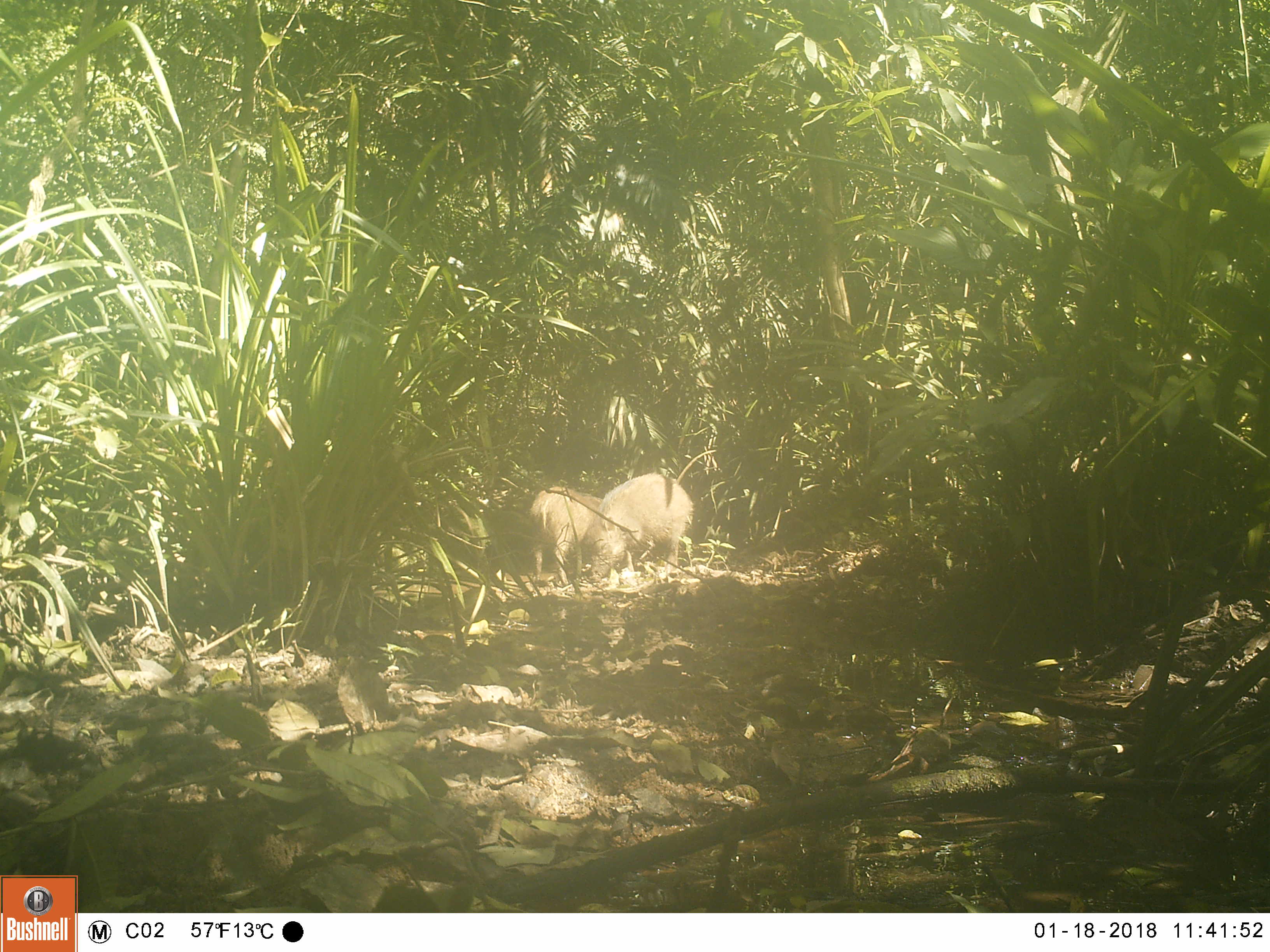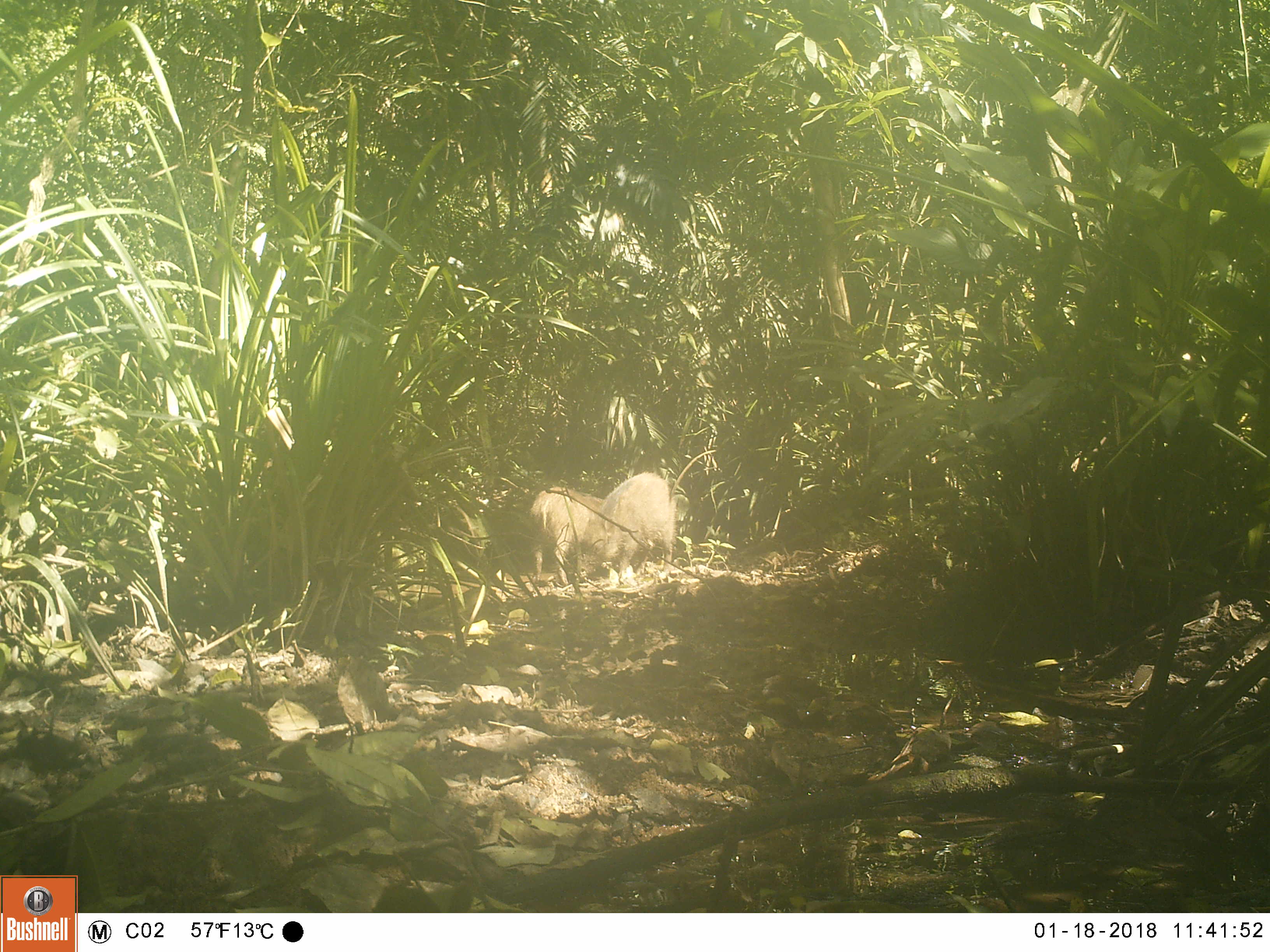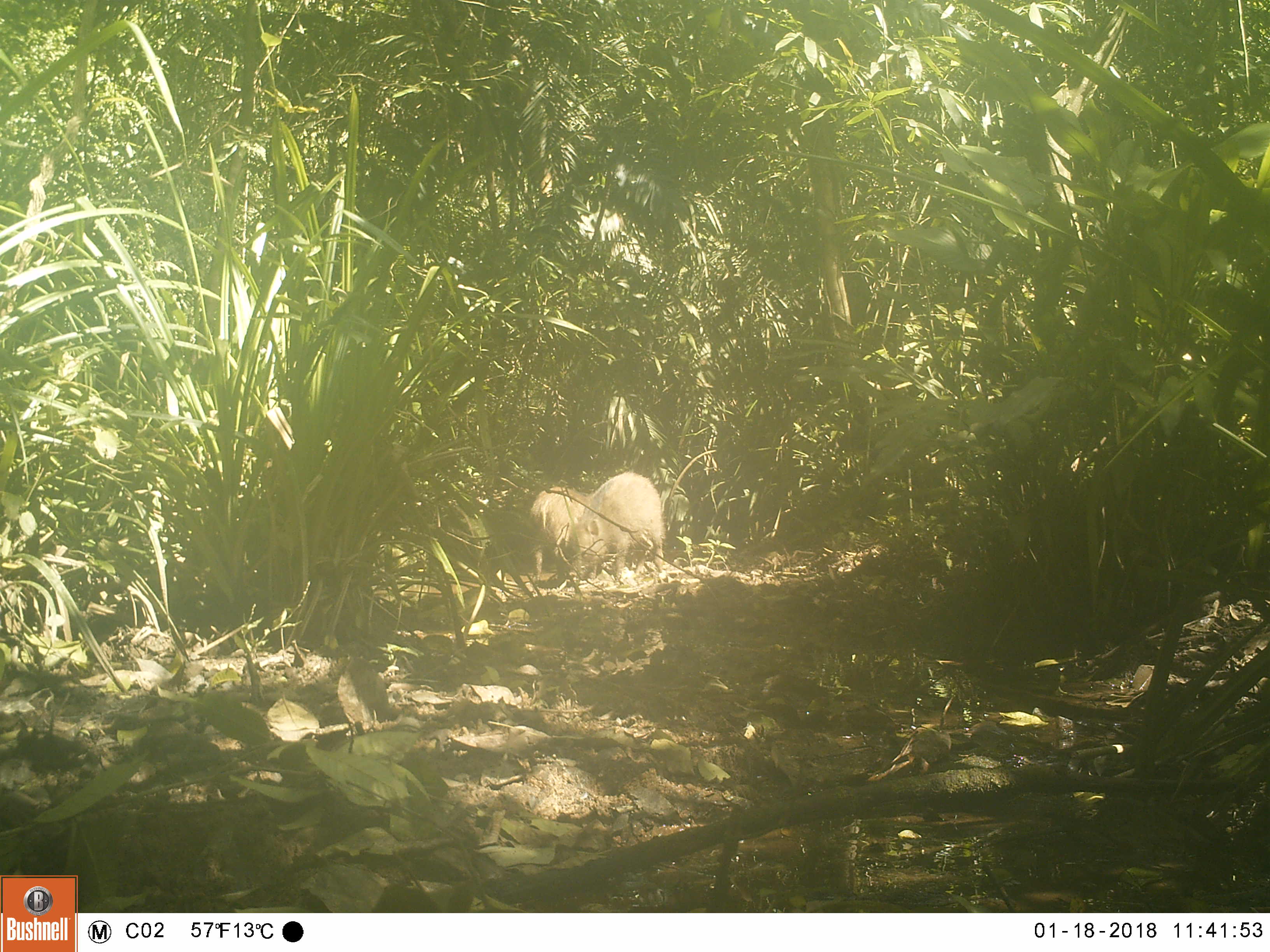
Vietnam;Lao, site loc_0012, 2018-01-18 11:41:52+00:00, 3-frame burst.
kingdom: Animalia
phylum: Chordata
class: Mammalia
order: Artiodactyla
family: Suidae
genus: Sus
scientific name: Sus scrofa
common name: eurasian wild pig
Eurasian wild pig (Sus scrofa). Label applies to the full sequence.